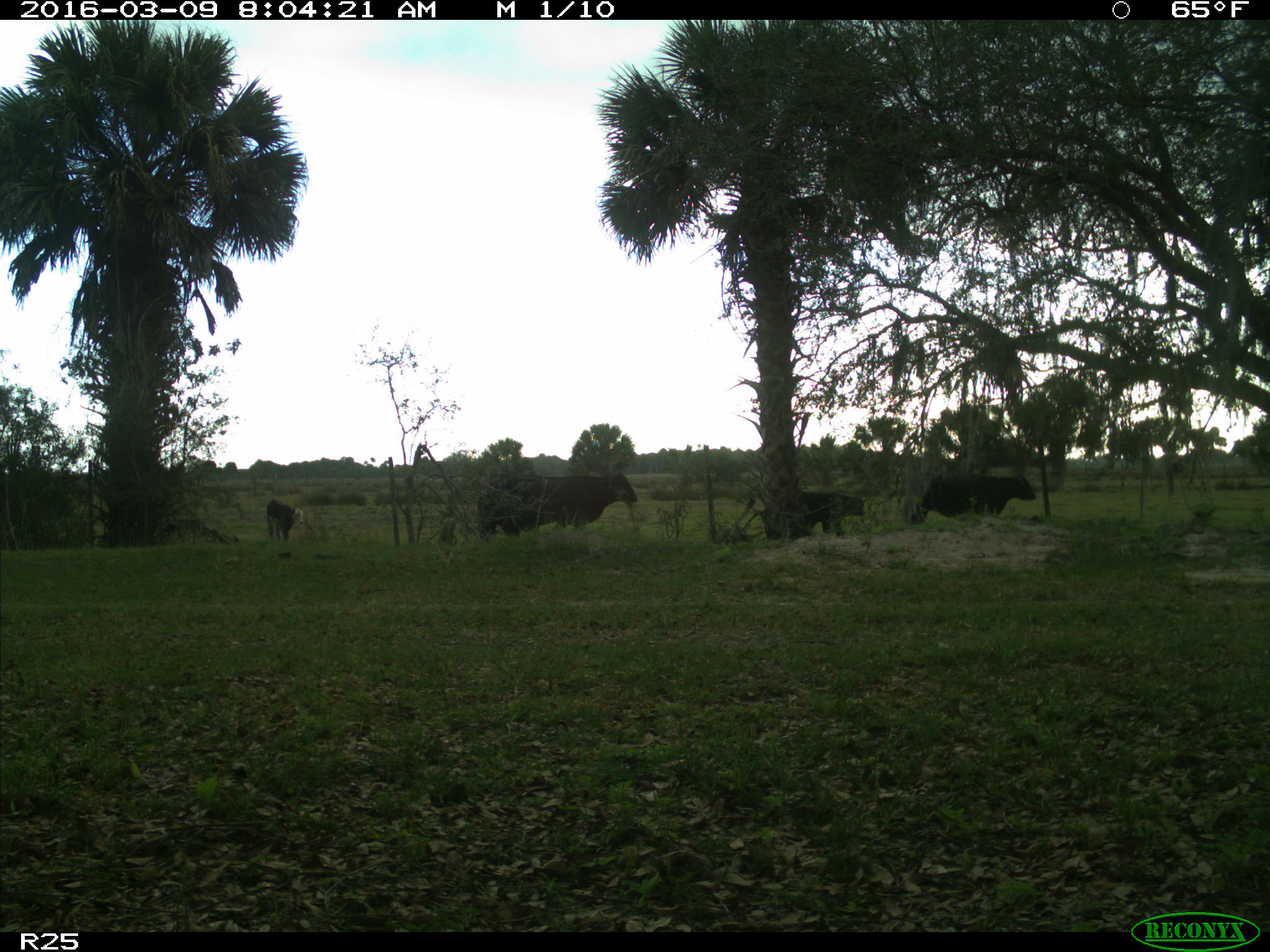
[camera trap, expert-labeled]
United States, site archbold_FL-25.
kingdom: Animalia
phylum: Chordata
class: Mammalia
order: Artiodactyla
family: Bovidae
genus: Bos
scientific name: Bos taurus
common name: domestic cow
Bos taurus (domestic cow).